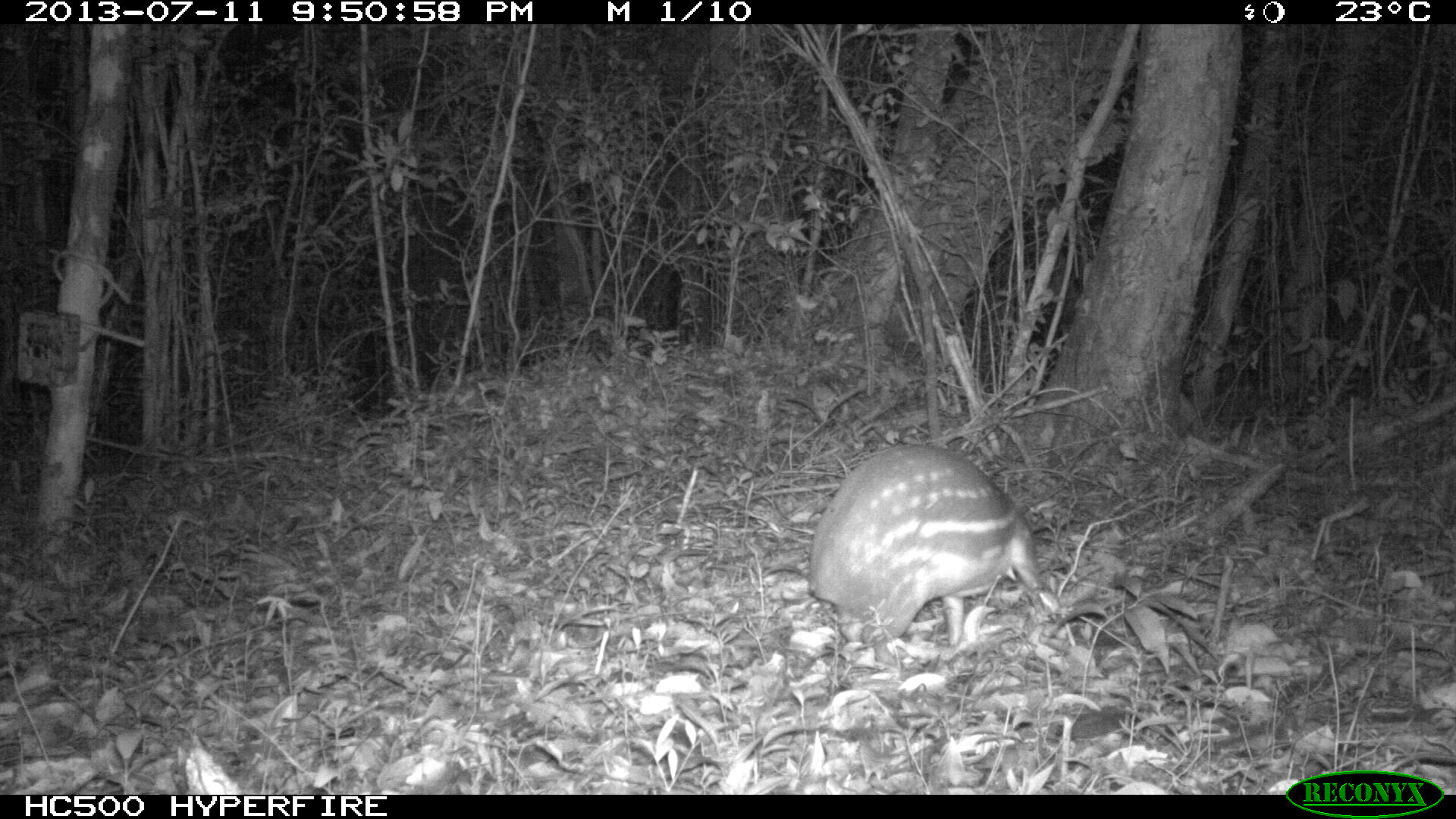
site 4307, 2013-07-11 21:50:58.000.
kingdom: Animalia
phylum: Chordata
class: Mammalia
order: Rodentia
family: Cuniculidae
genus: Cuniculus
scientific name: Cuniculus paca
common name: lowland paca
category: agouti paca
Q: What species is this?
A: Agouti paca (lowland paca) (Cuniculus paca).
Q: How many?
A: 1.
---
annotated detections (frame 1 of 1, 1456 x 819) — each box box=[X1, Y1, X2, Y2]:
agouti paca: box=[806, 443, 1077, 659]